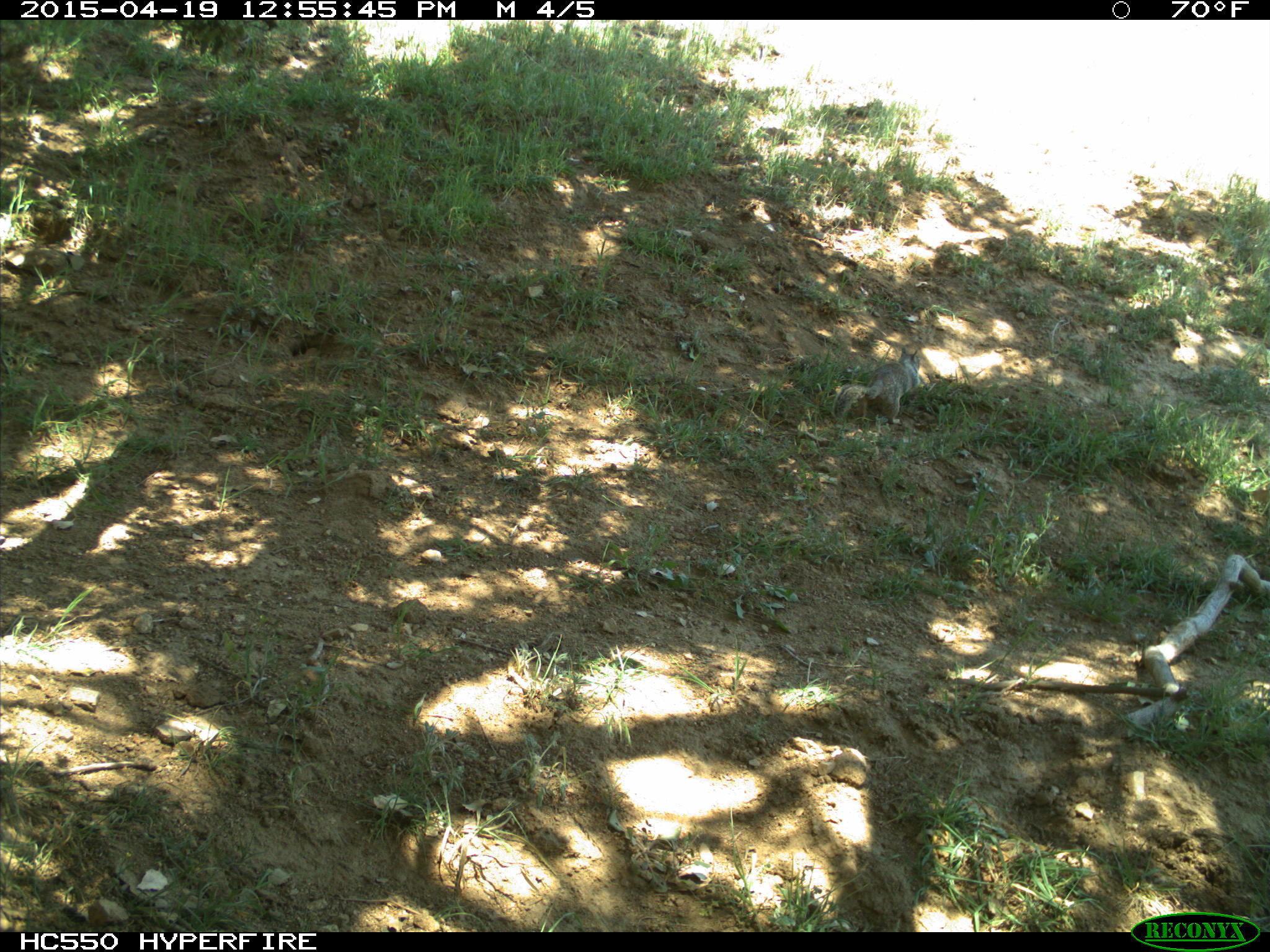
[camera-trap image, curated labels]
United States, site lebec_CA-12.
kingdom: Animalia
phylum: Chordata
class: Mammalia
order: Rodentia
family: Sciuridae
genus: Otospermophilus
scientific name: Otospermophilus beecheyi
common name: california ground squirrel